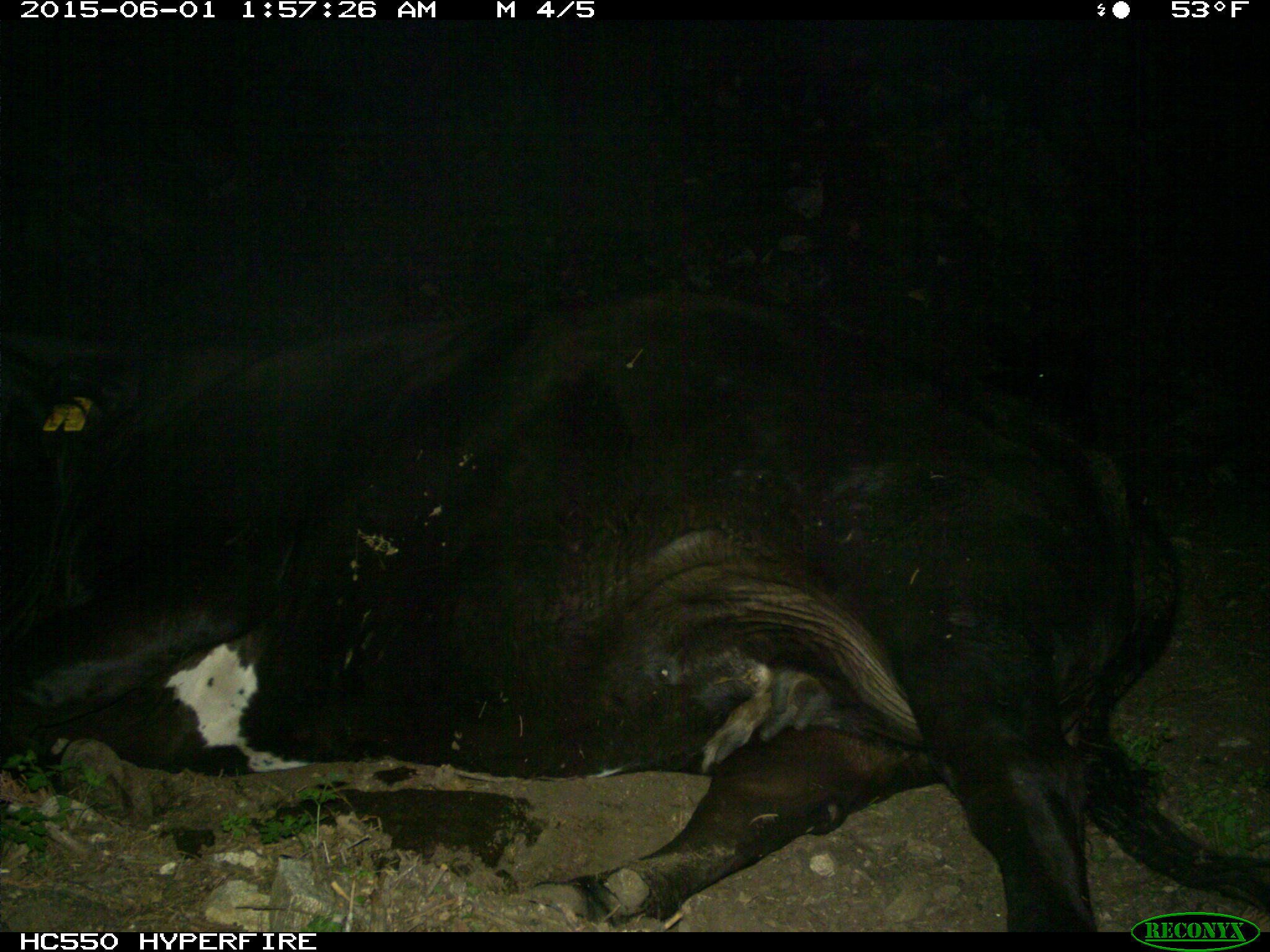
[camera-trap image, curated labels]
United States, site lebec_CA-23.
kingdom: Animalia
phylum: Chordata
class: Mammalia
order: Artiodactyla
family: Bovidae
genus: Bos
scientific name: Bos taurus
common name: domestic cow